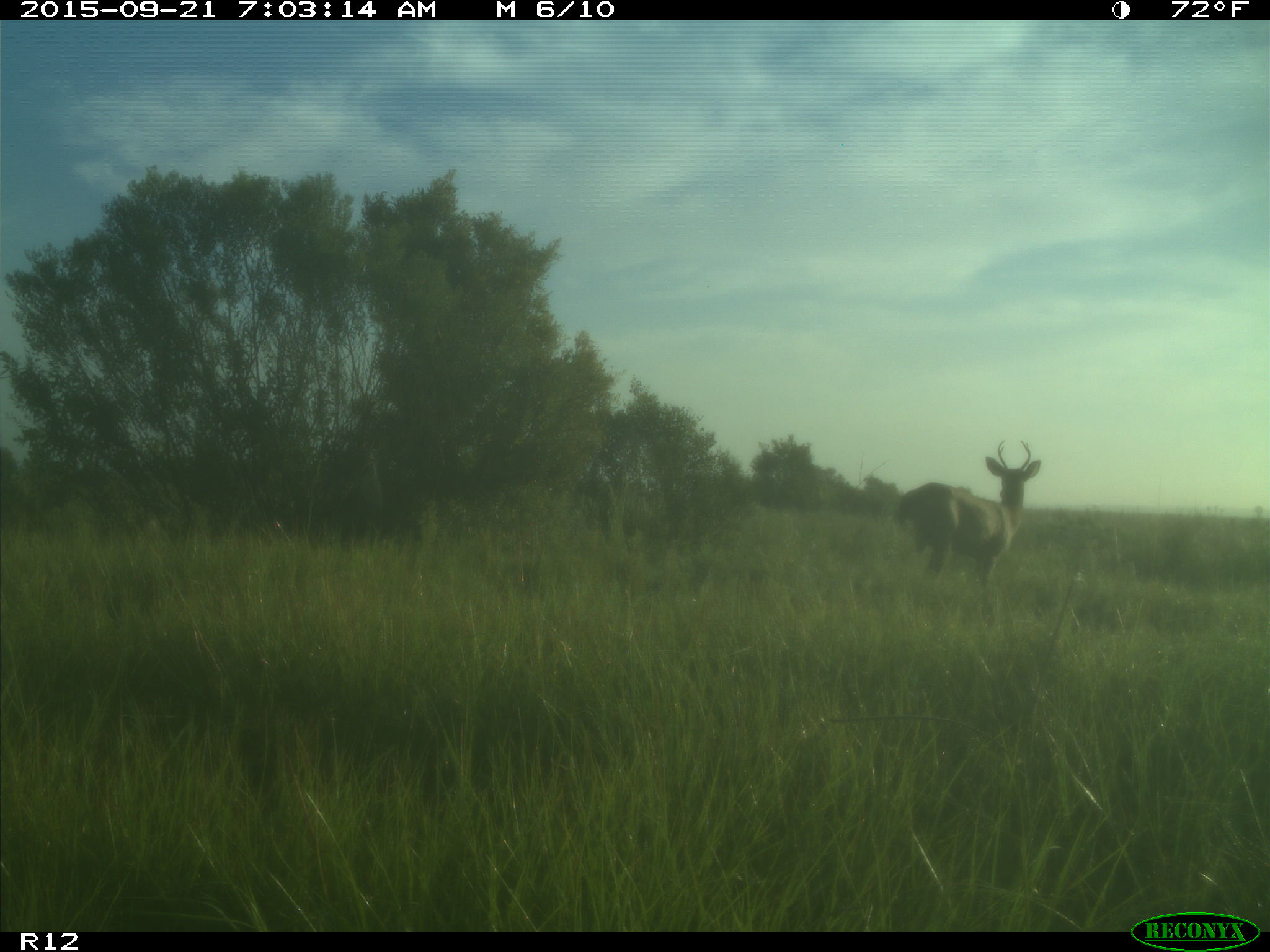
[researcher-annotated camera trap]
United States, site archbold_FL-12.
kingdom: Animalia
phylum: Chordata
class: Mammalia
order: Artiodactyla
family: Cervidae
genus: Odocoileus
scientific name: Odocoileus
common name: deer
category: unidentified deer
Unidentified deer (deer) (Odocoileus).